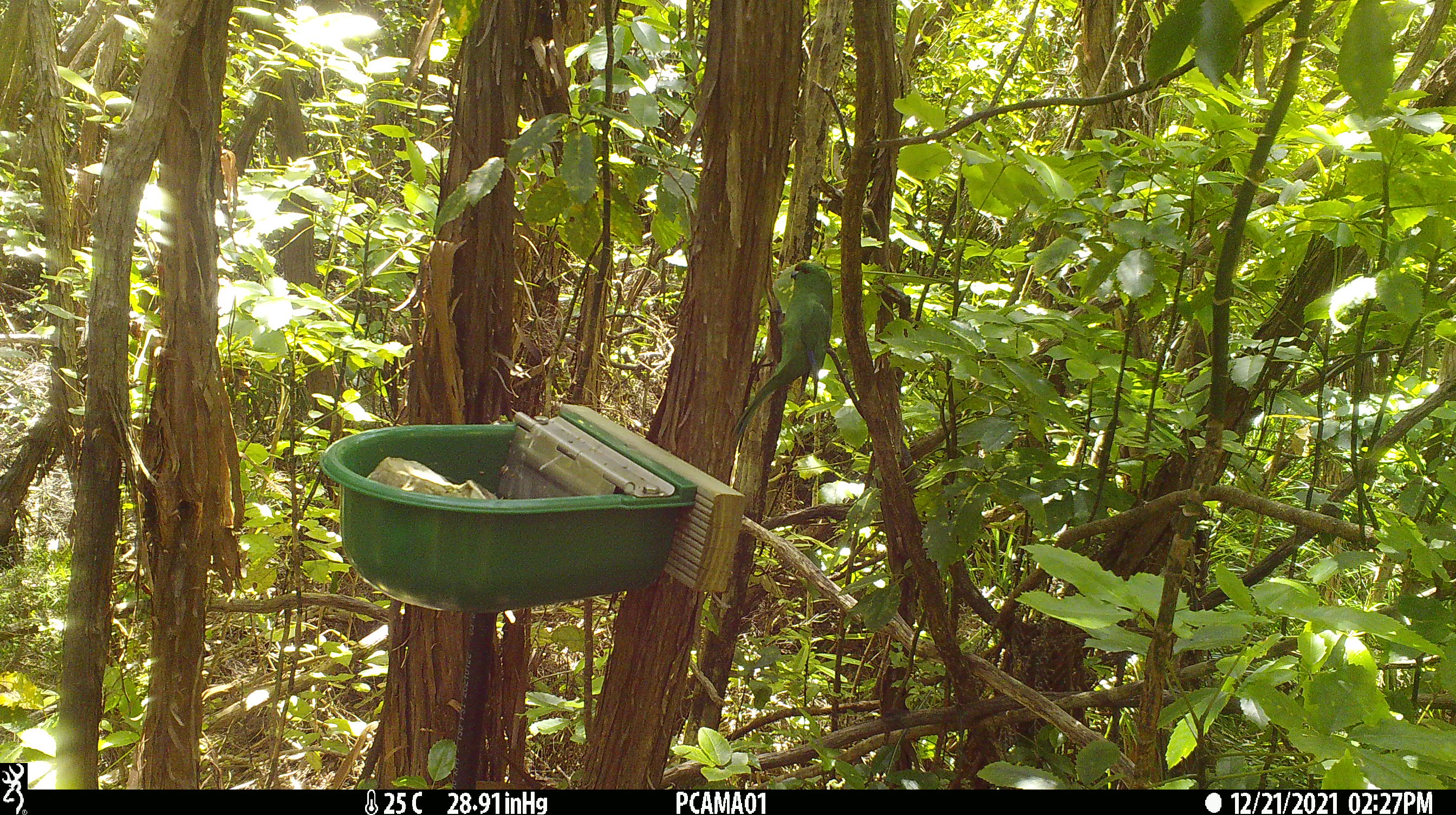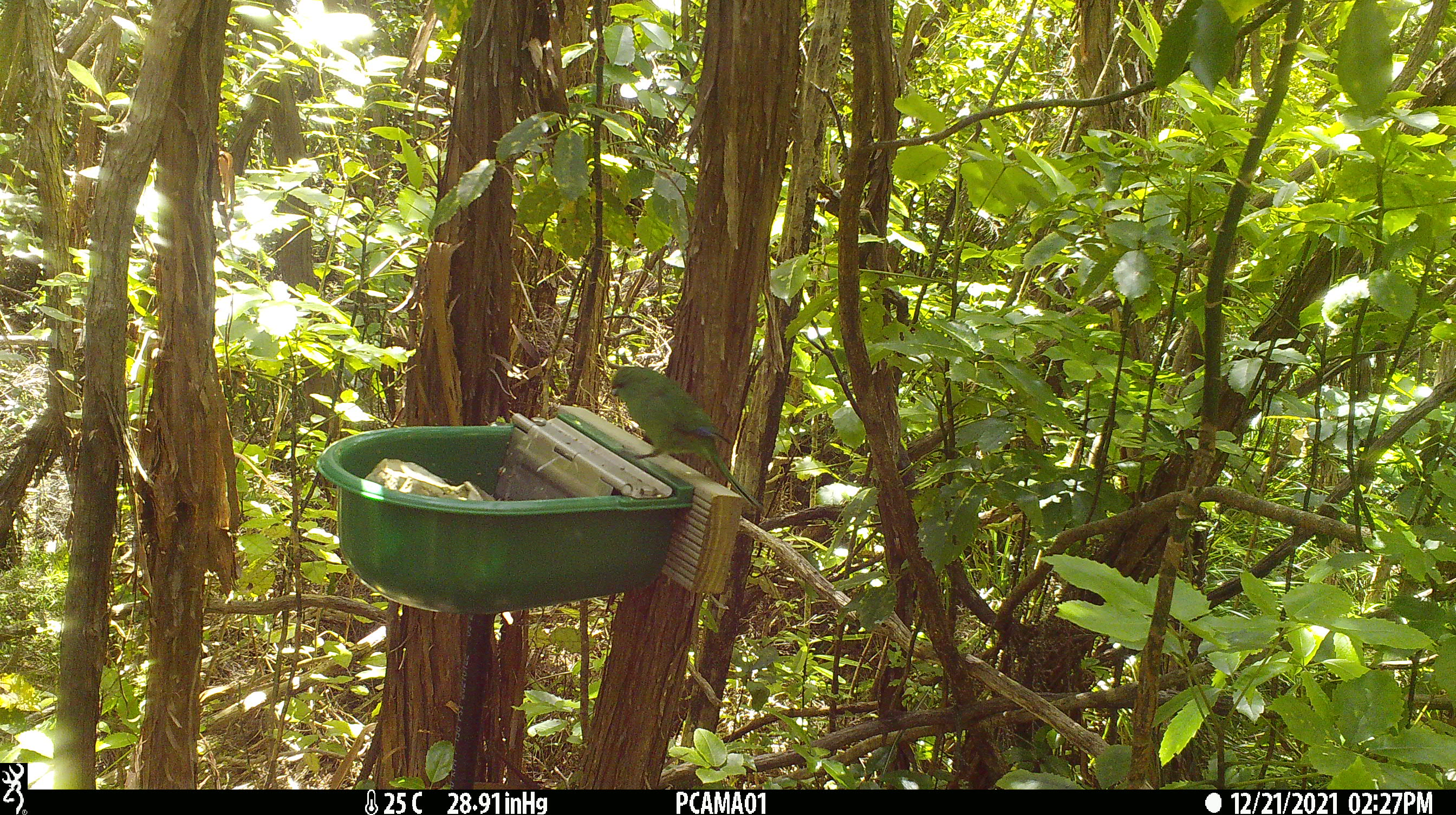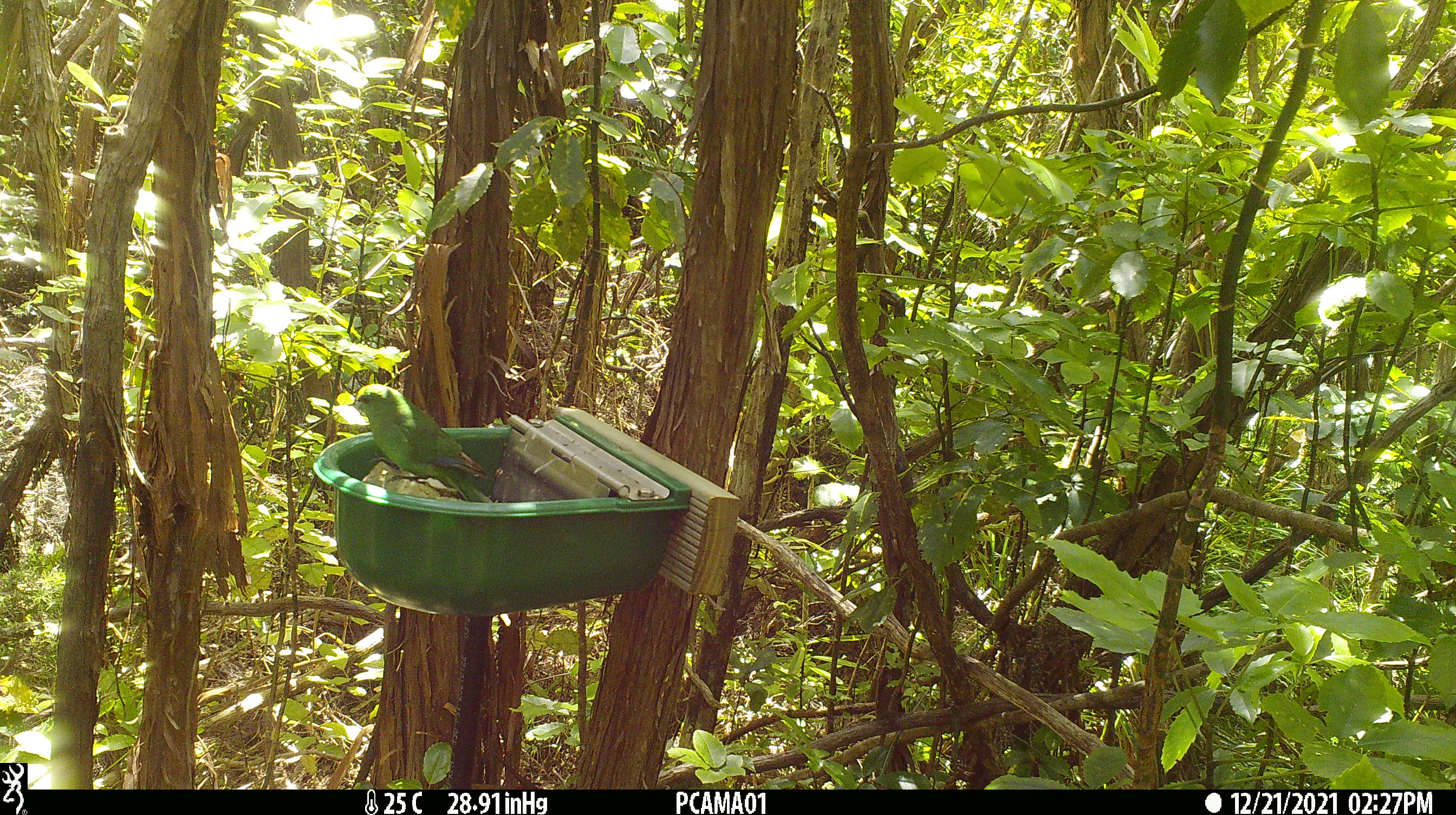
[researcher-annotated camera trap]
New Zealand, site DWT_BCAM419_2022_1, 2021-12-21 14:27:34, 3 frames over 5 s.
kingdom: Animalia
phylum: Chordata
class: Aves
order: Psittaciformes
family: Psittaculidae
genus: Cyanoramphus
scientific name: Cyanoramphus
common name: parakeet